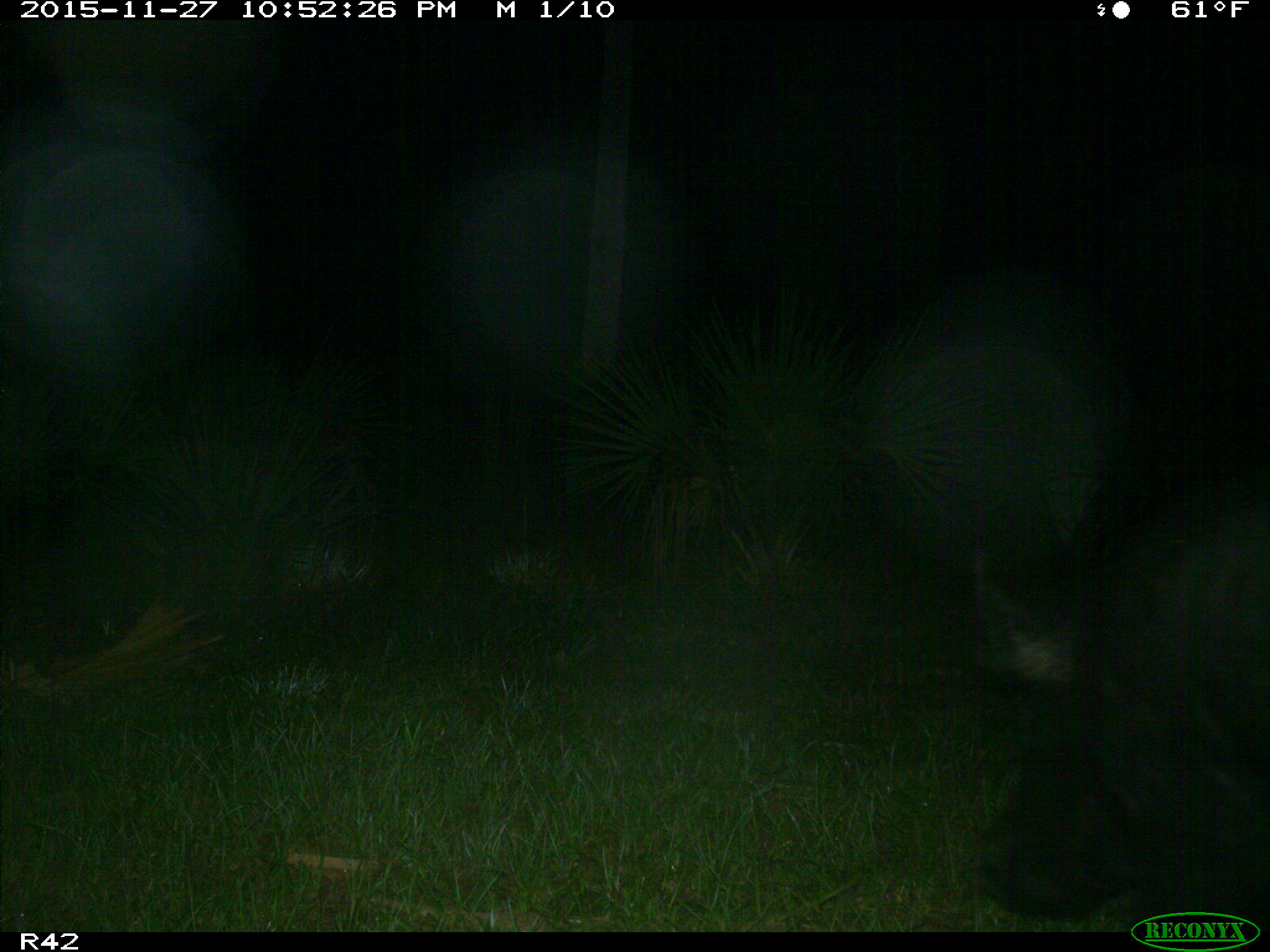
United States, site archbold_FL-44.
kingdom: Animalia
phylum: Chordata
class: Mammalia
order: Artiodactyla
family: Suidae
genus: Sus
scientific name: Sus scrofa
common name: wild boar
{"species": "Sus scrofa (wild boar)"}